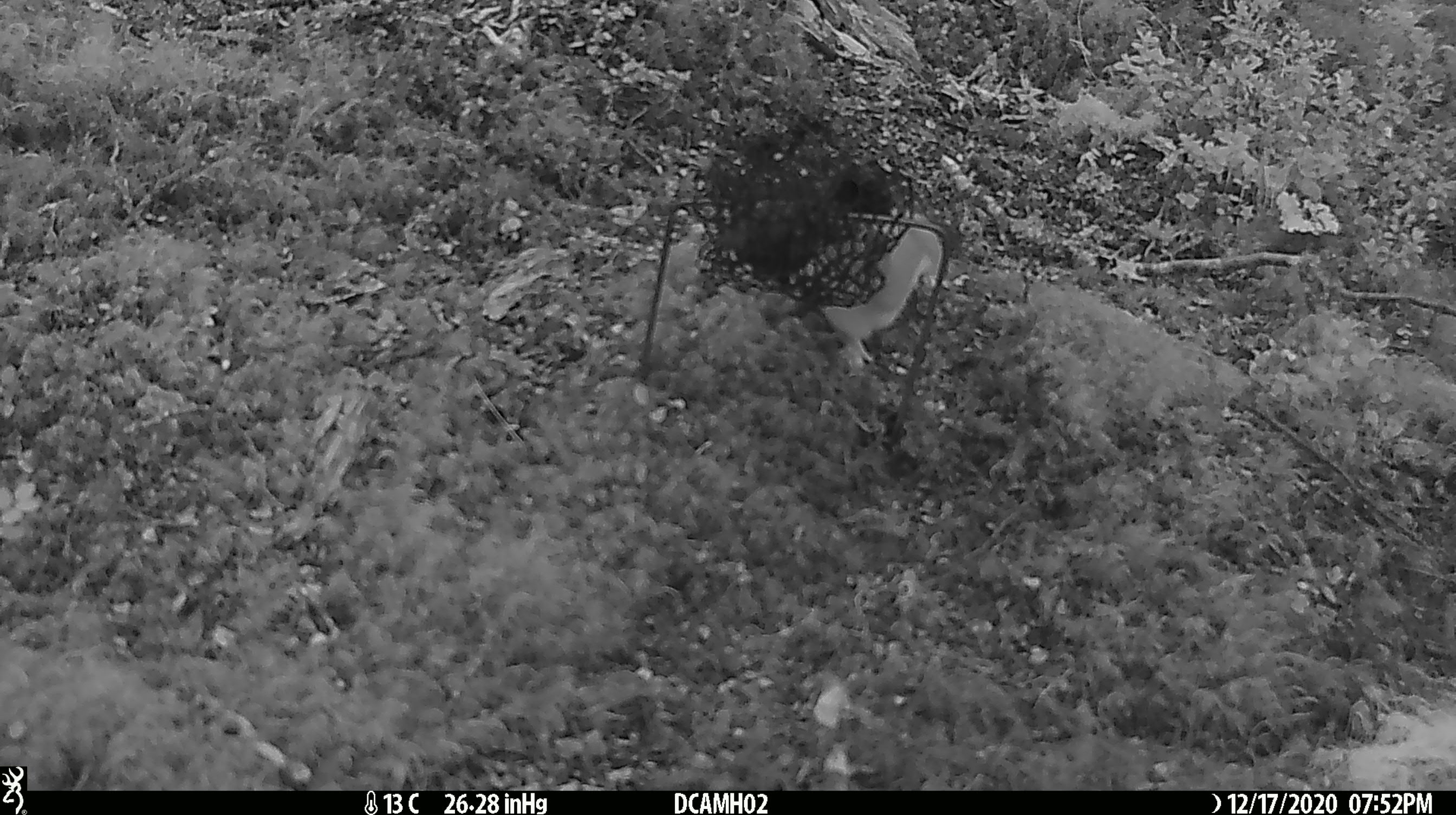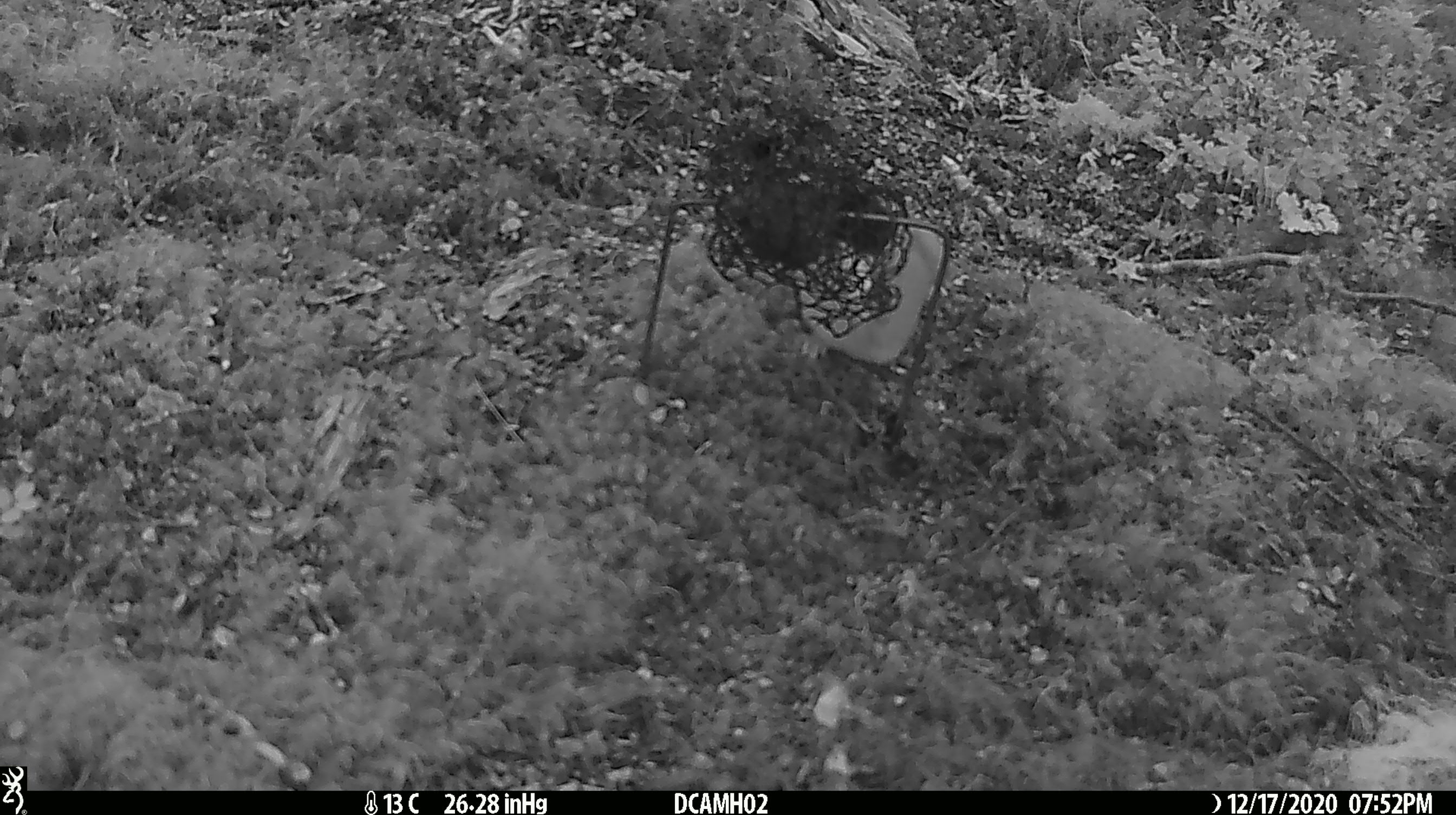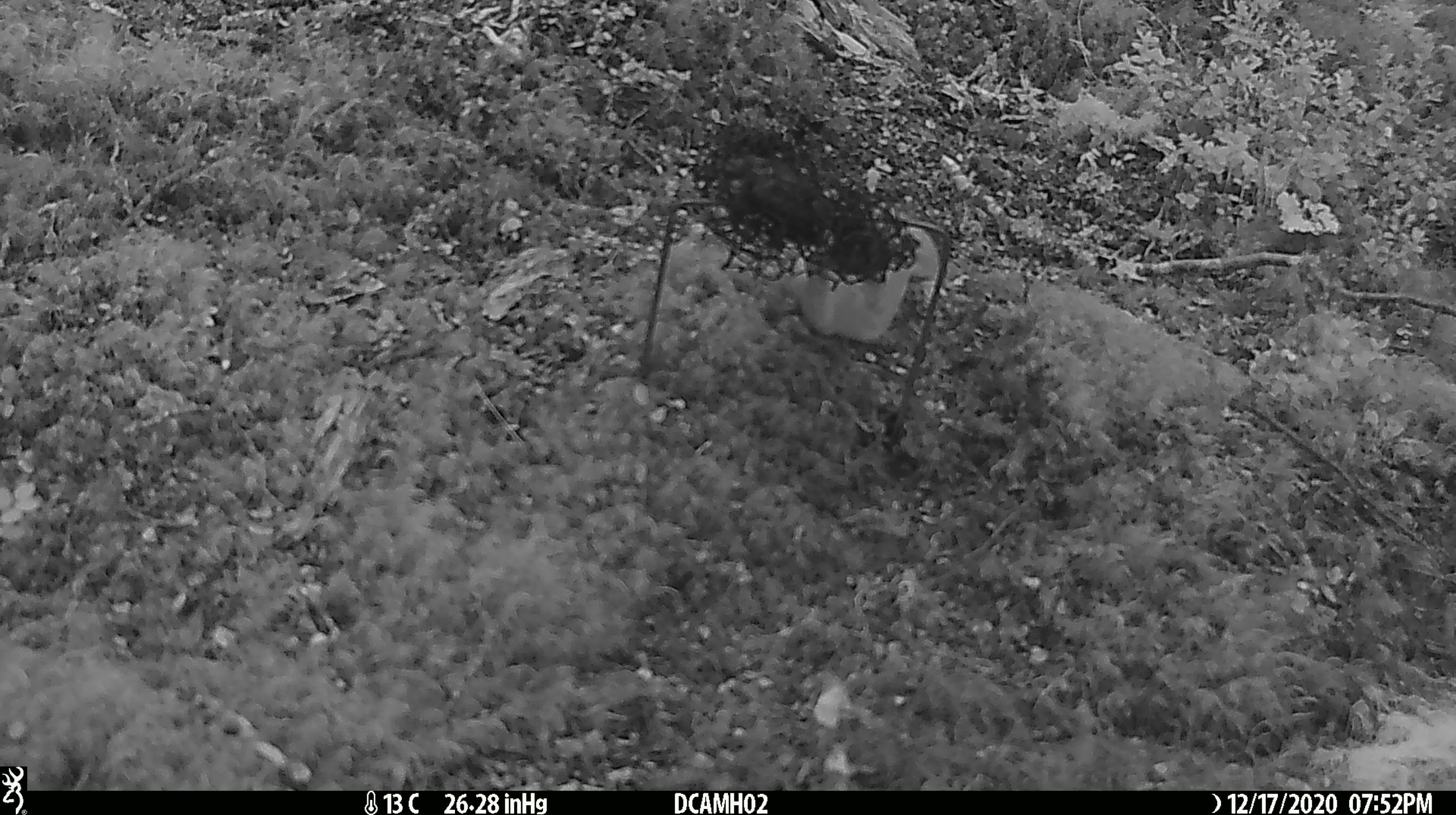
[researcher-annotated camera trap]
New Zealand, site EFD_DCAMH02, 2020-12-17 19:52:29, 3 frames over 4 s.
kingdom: Animalia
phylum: Chordata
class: Mammalia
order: Carnivora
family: Mustelidae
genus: Mustela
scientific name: Mustela erminea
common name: stoat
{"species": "stoat (Mustela erminea)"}